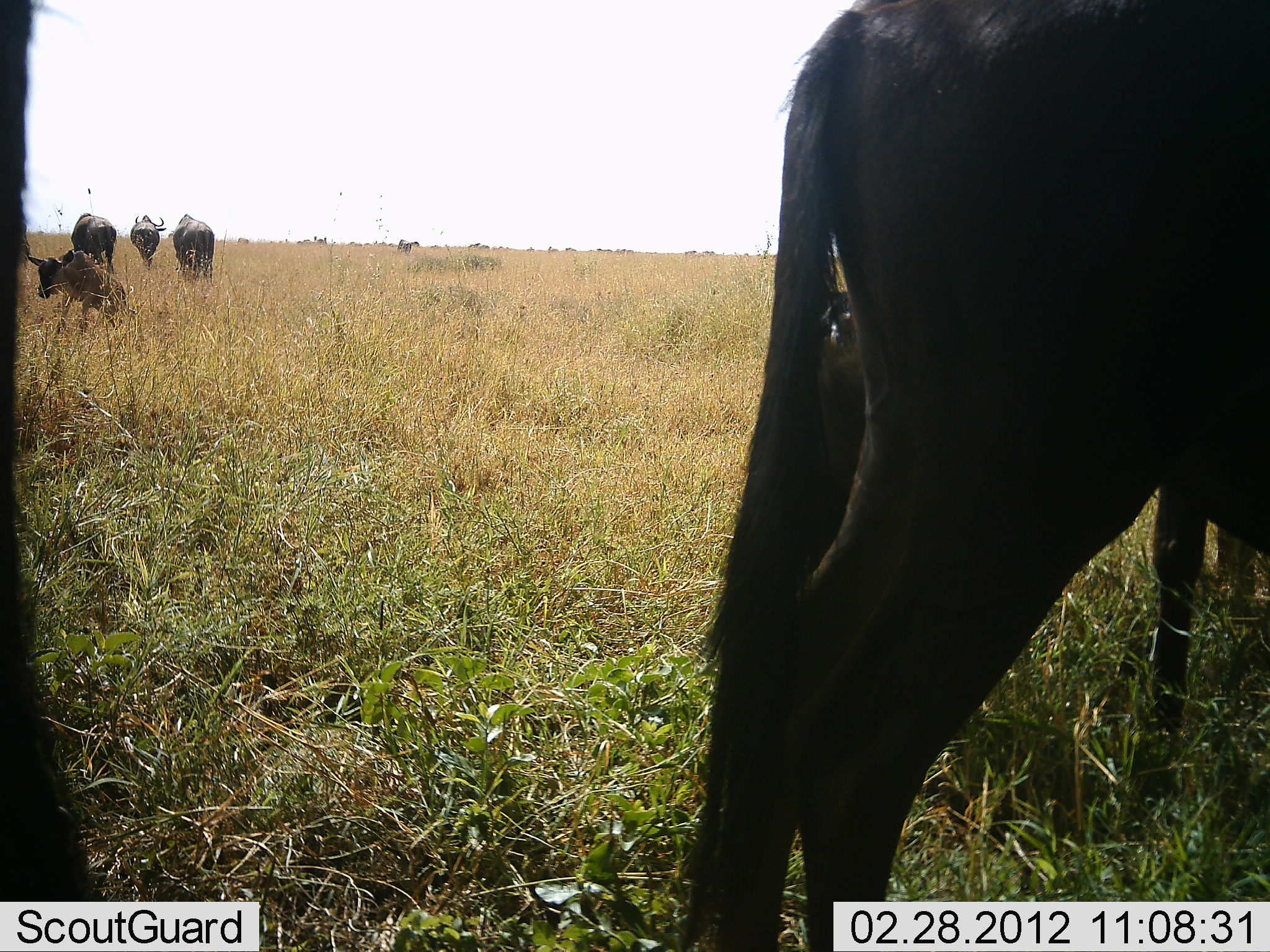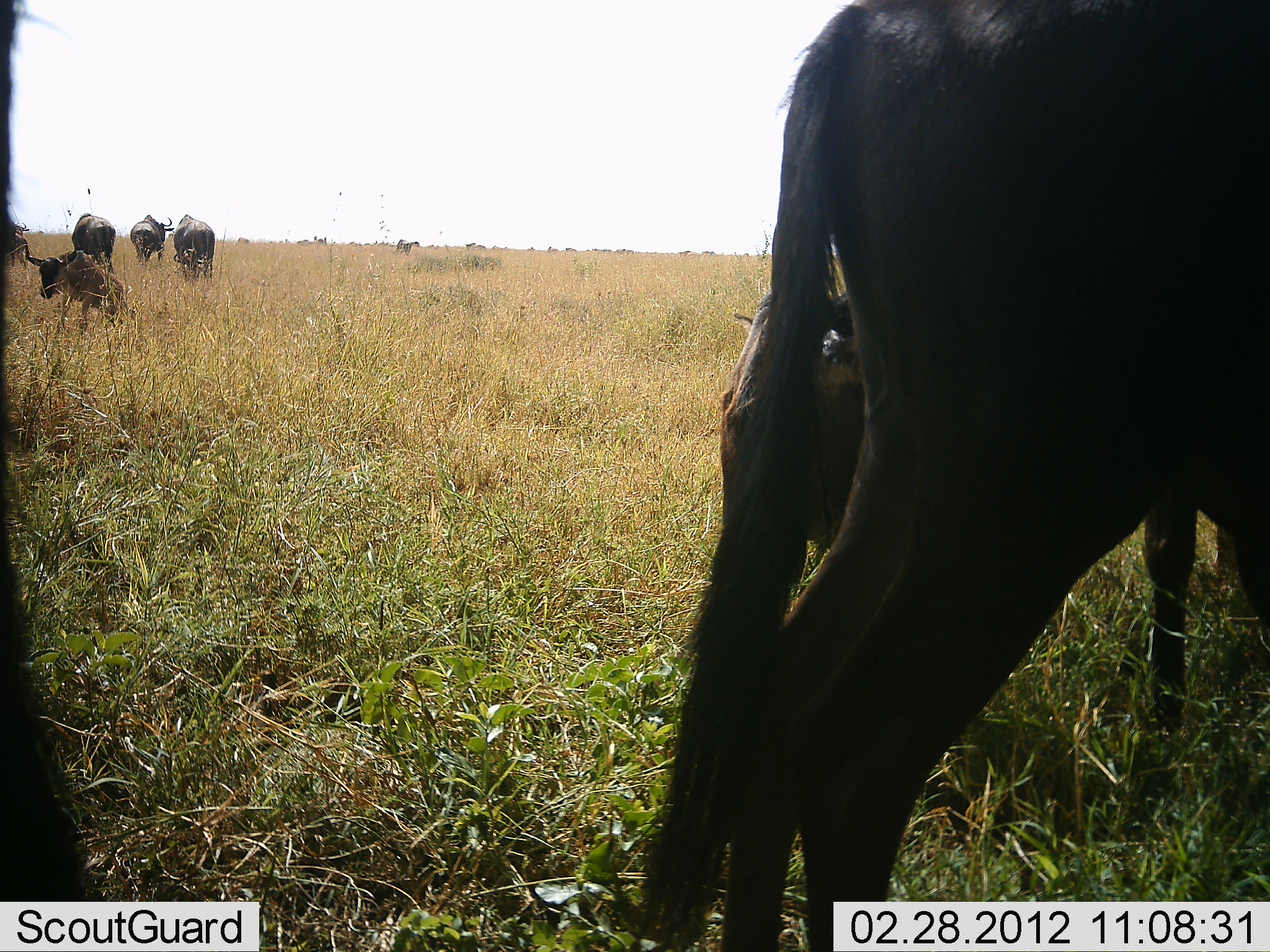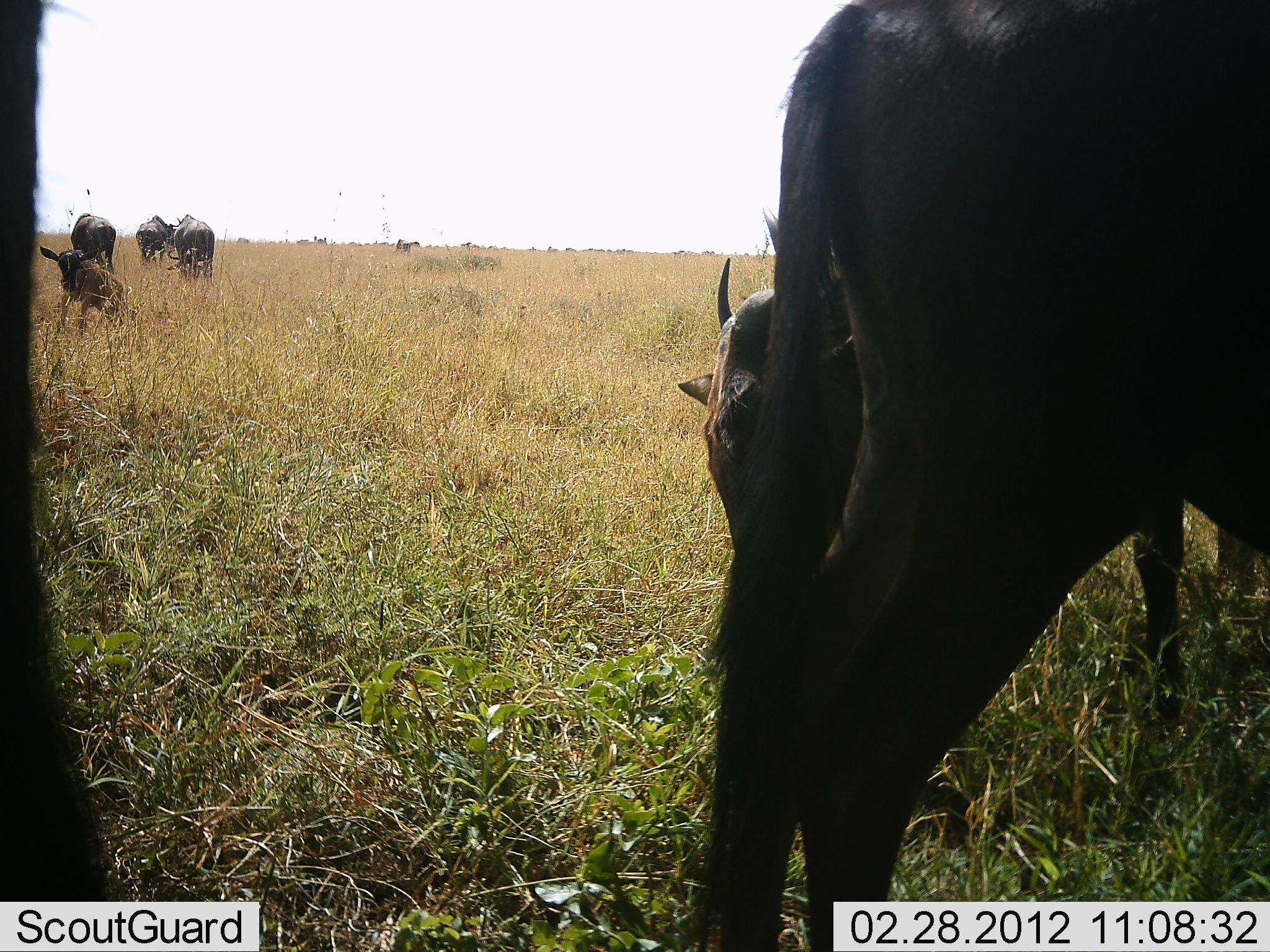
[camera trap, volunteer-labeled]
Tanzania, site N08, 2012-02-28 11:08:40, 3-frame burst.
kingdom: Animalia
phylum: Chordata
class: Mammalia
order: Artiodactyla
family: Bovidae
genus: Connochaetes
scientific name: Connochaetes taurinus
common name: blue wildebeest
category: wildebeest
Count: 8.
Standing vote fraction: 73%.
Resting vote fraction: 30%.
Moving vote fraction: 43%.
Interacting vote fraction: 0%.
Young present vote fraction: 63%.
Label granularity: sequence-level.